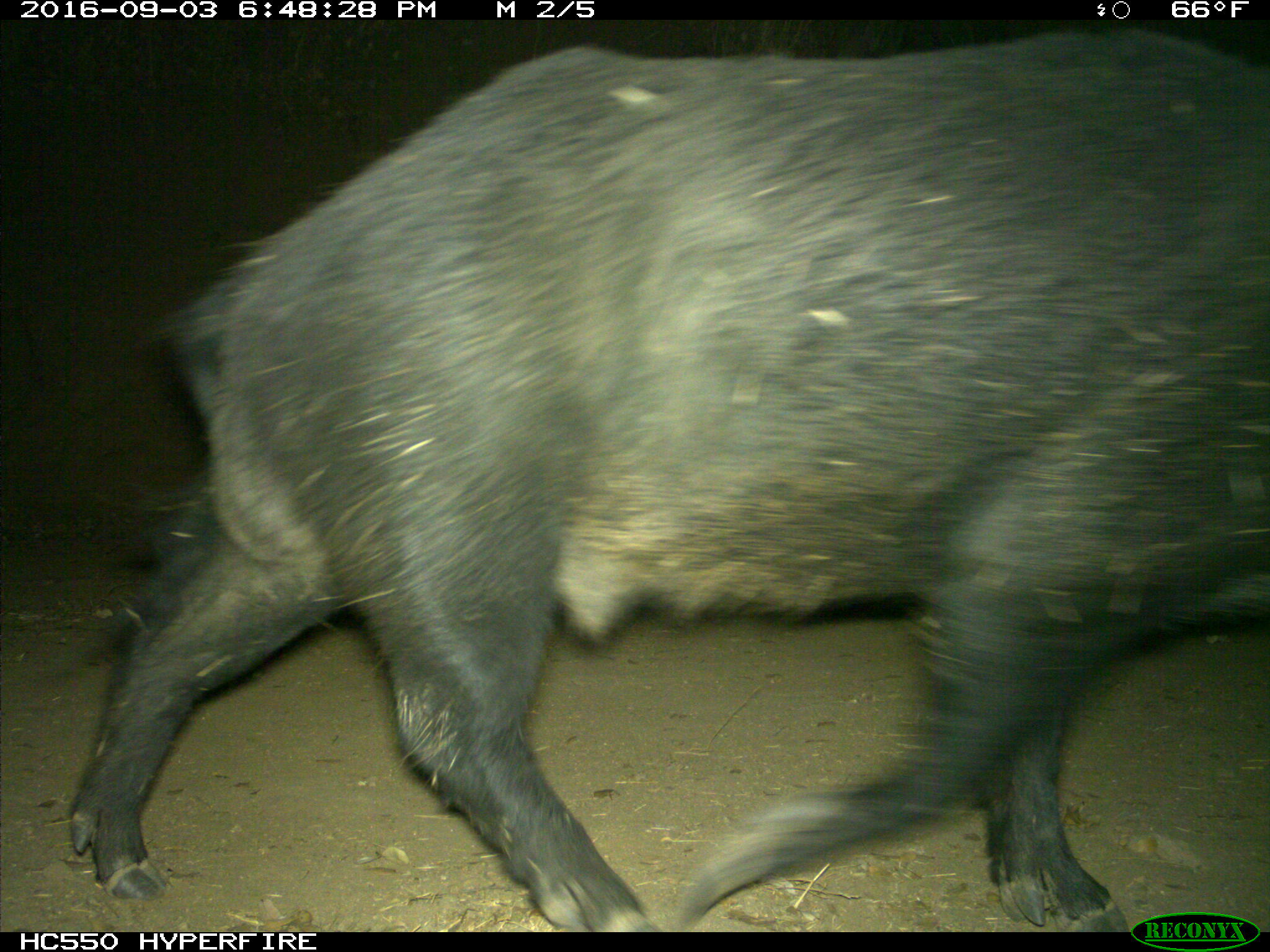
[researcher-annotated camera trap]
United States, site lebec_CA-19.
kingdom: Animalia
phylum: Chordata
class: Mammalia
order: Artiodactyla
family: Suidae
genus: Sus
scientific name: Sus scrofa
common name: wild boar